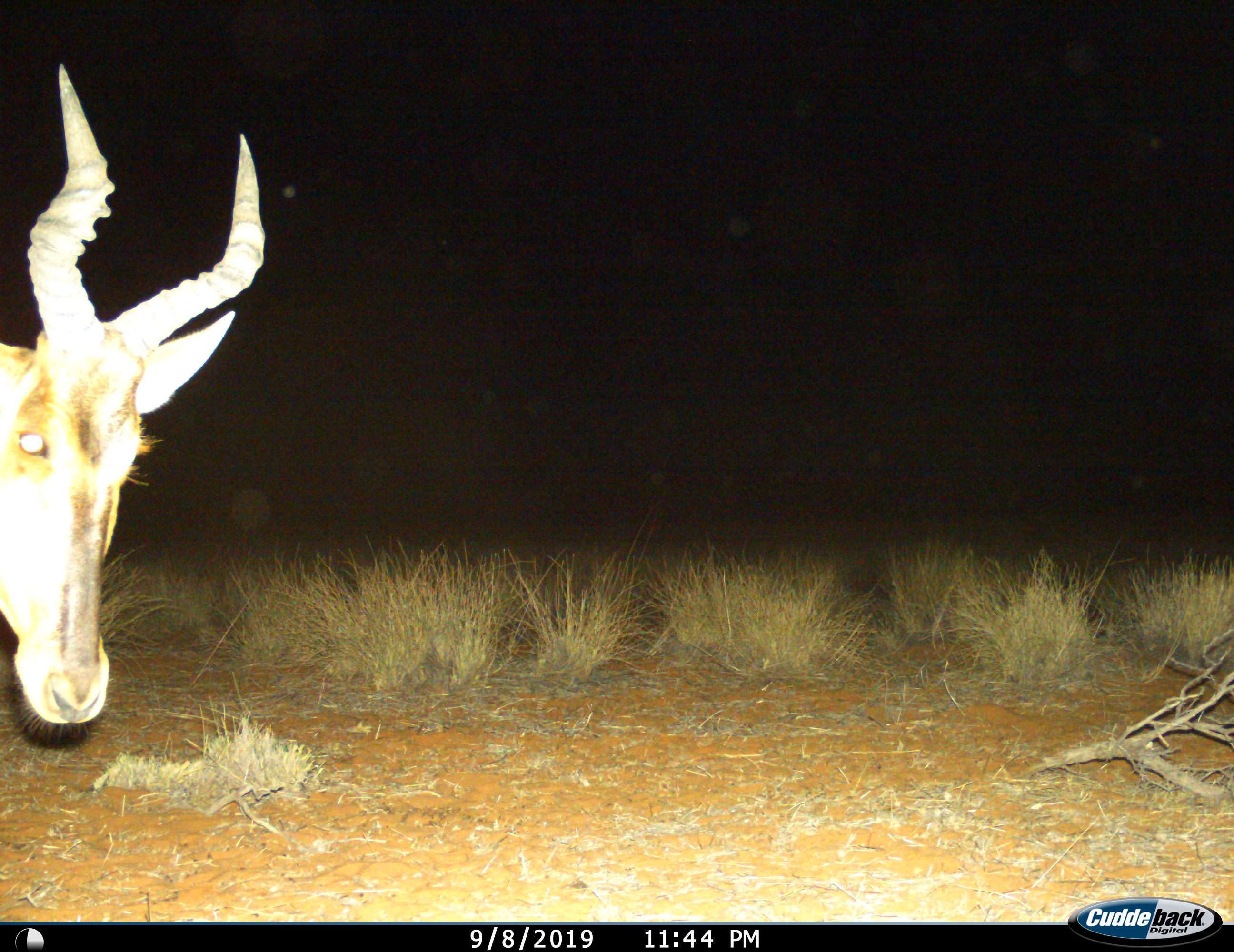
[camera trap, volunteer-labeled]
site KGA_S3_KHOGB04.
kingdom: Animalia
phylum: Chordata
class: Mammalia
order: Artiodactyla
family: Bovidae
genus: Alcelaphus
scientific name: Alcelaphus buselaphus caama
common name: red hartebeest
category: hartebeestred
Hartebeestred (red hartebeest) (Alcelaphus buselaphus caama), count 1. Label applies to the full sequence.